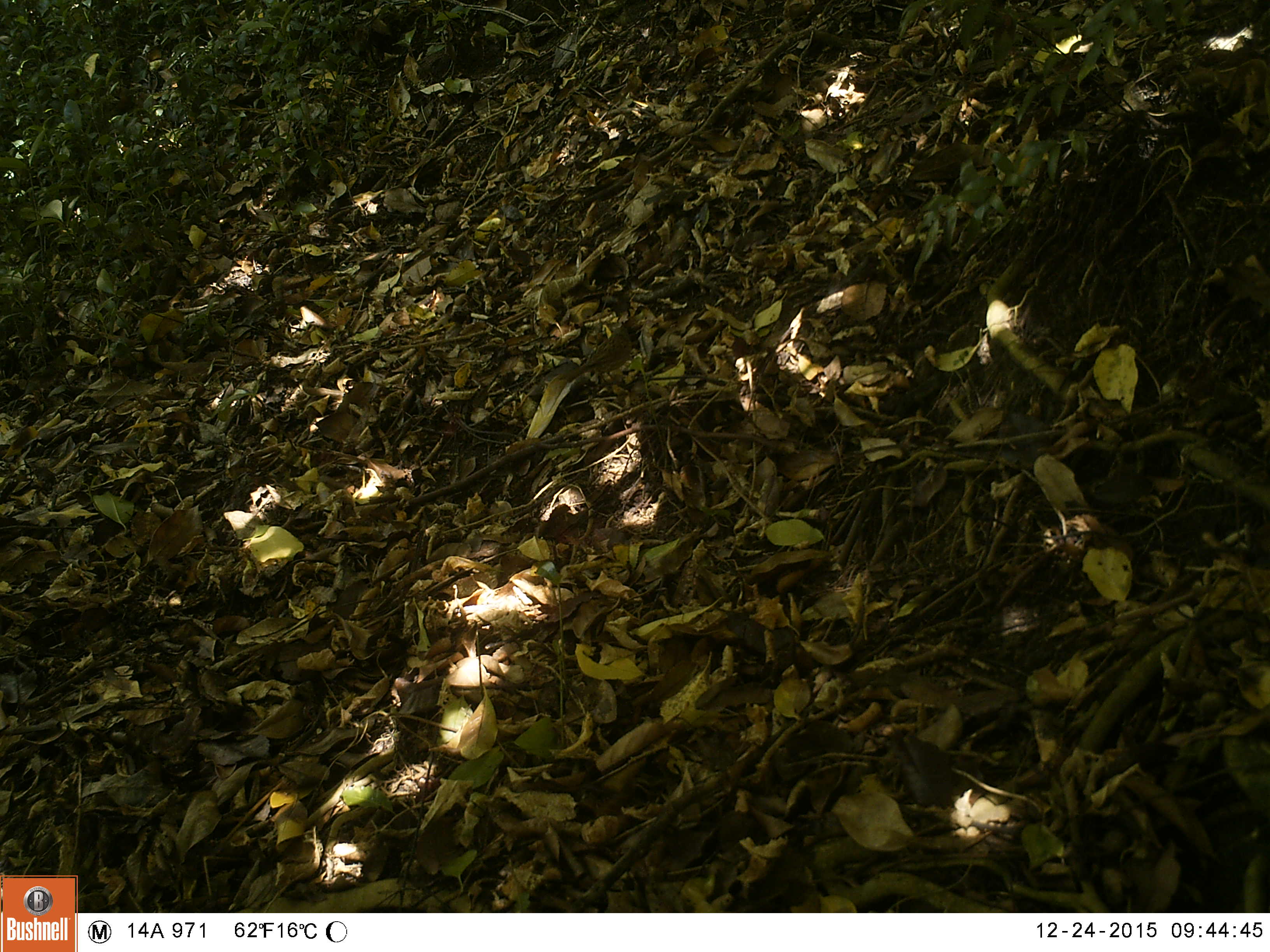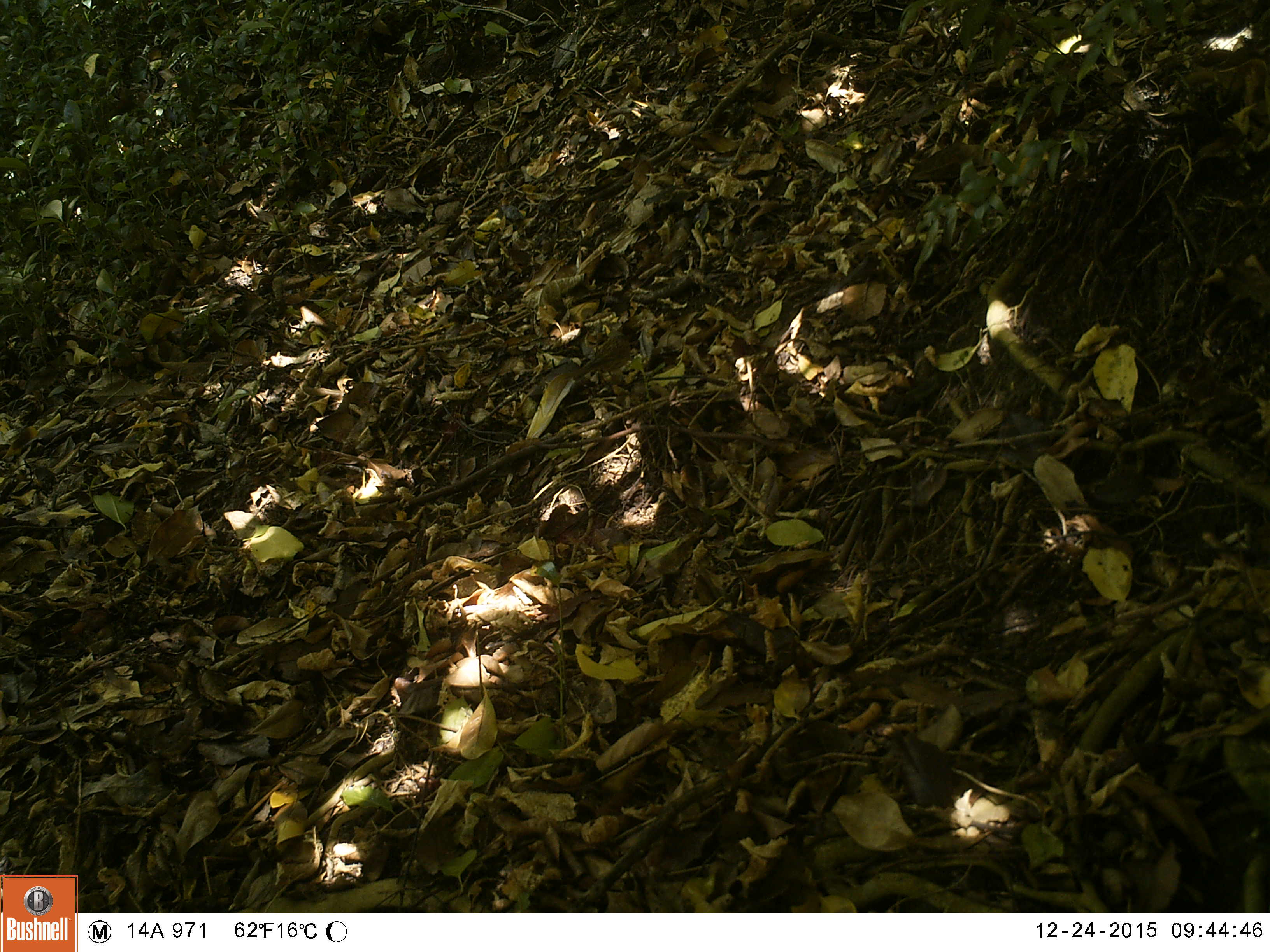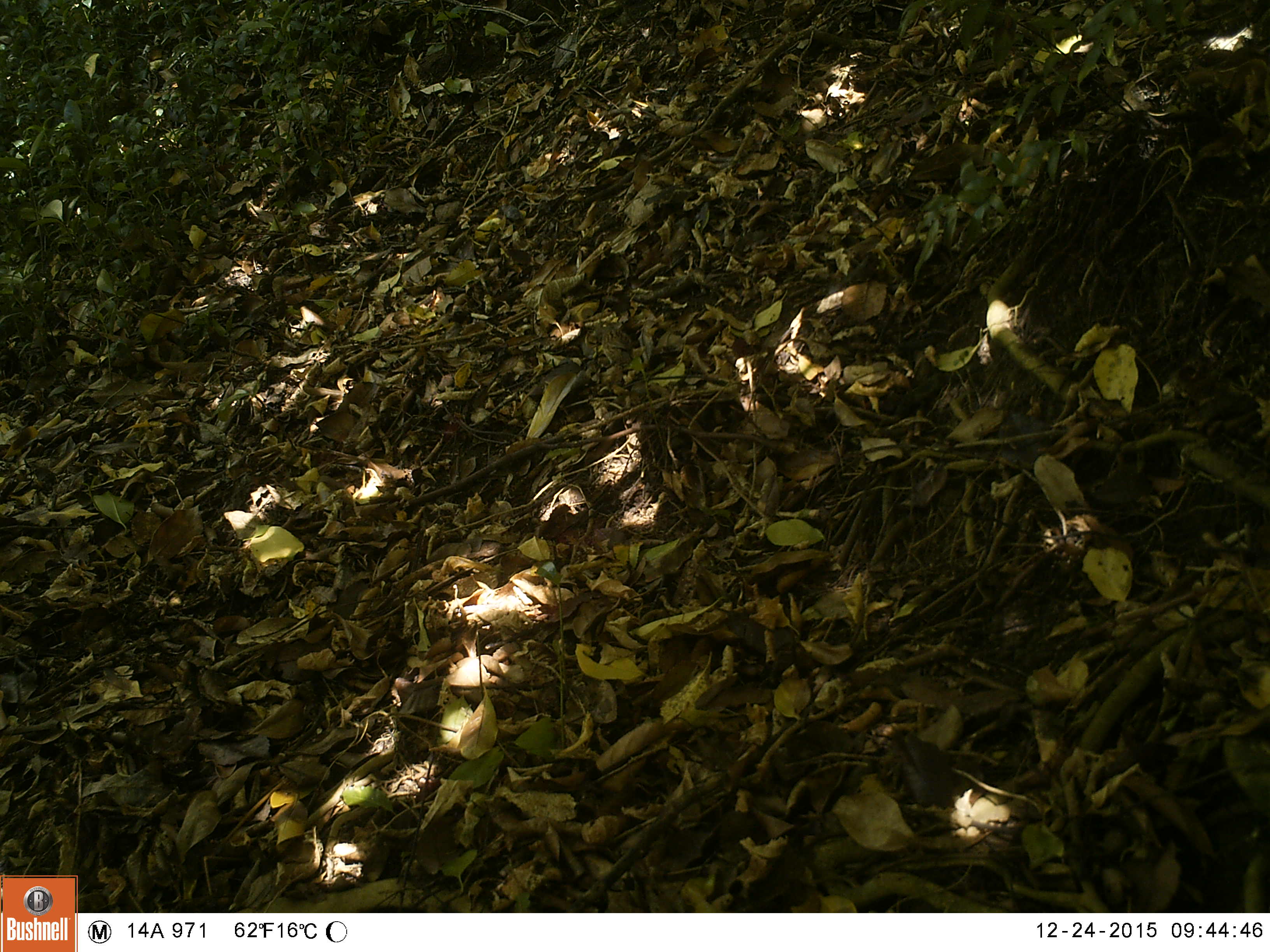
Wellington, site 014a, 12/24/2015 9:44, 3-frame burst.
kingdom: Animalia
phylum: Chordata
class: Aves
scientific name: Aves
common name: bird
Bird (Aves).